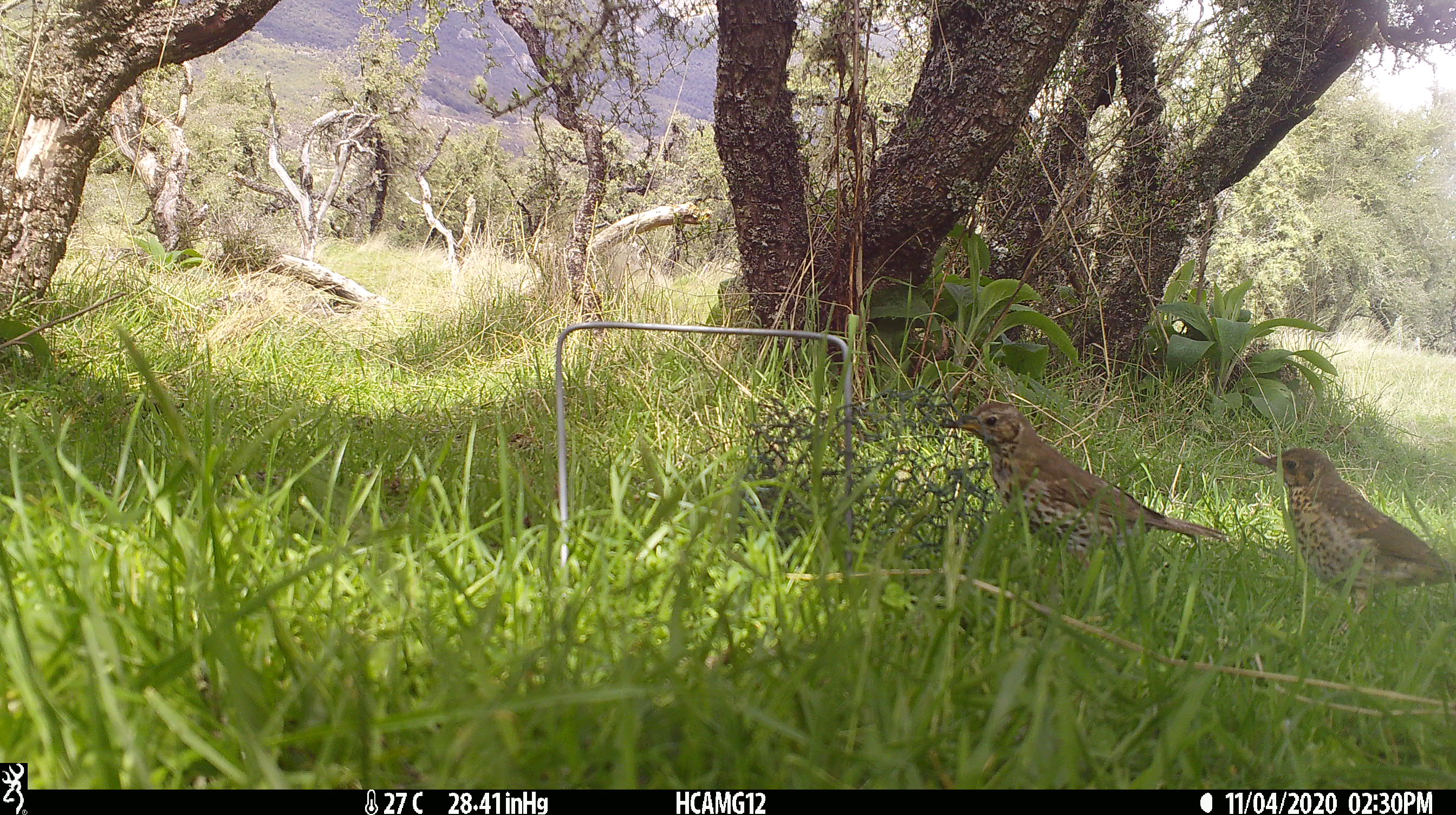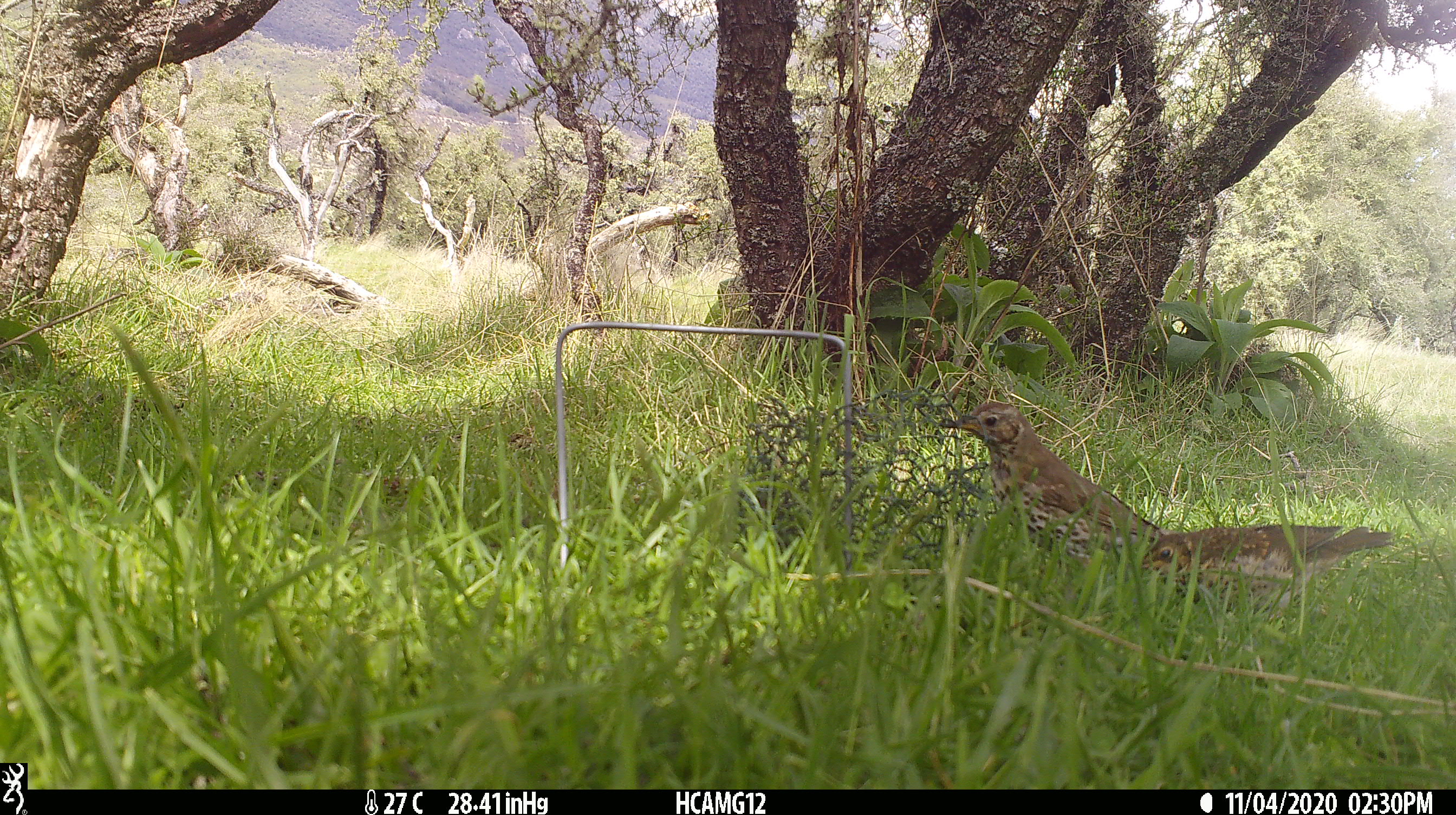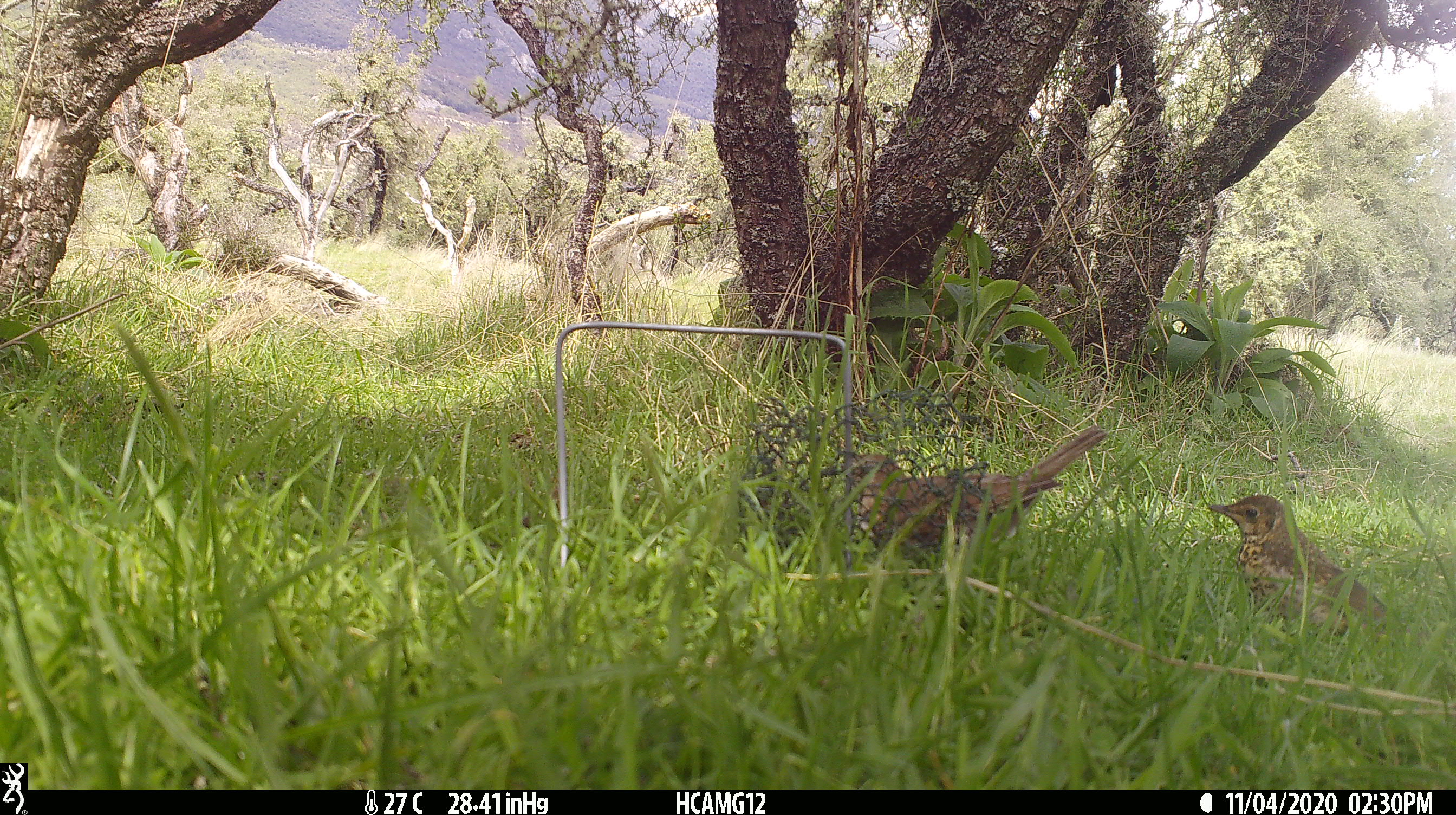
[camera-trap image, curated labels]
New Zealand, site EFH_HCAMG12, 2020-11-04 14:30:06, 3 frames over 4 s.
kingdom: Animalia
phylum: Chordata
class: Aves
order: Passeriformes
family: Turdidae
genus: Turdus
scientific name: Turdus philomelos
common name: song thrush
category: thrush